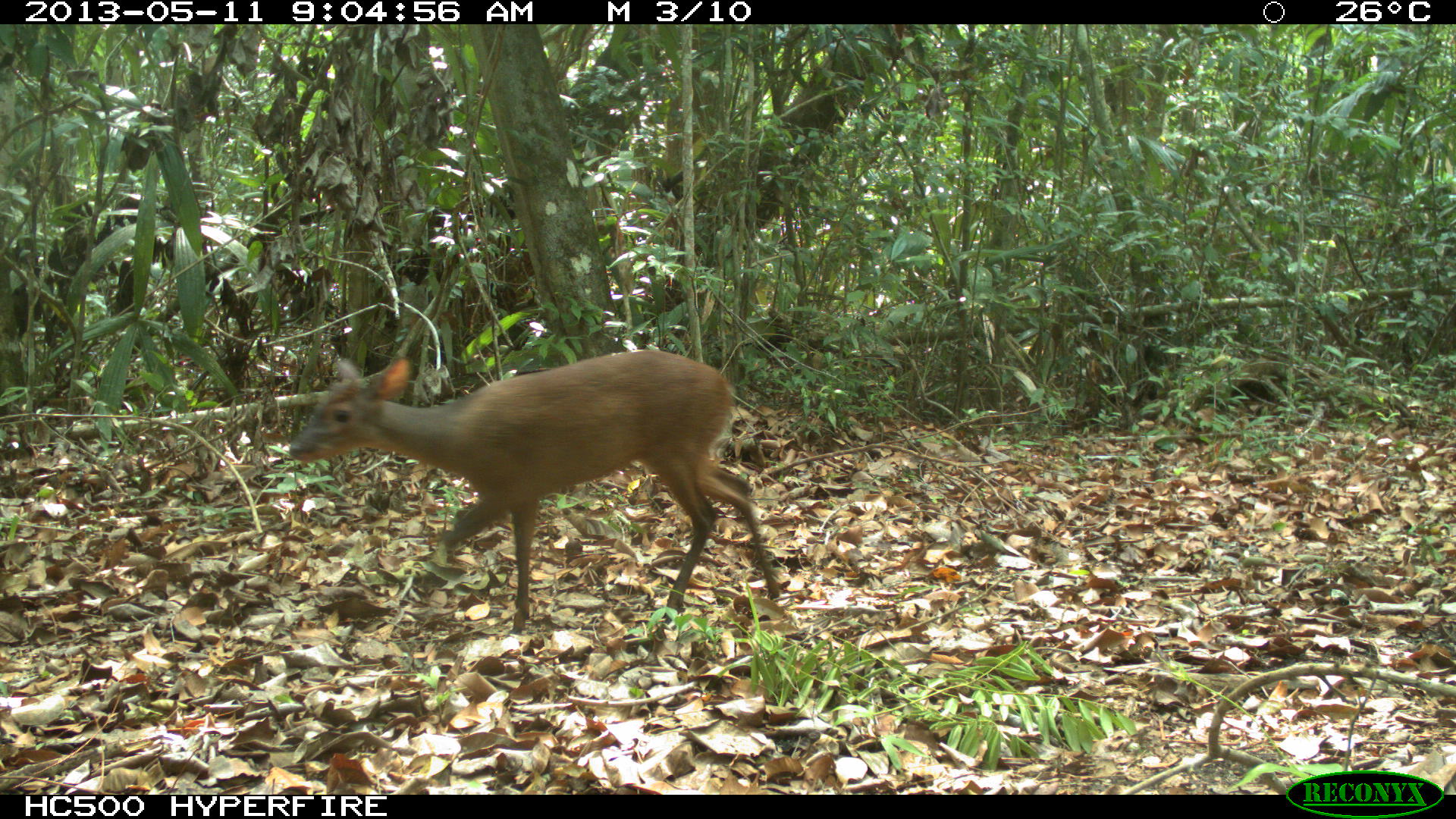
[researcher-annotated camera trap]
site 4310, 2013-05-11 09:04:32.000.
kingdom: Animalia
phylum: Chordata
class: Mammalia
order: Artiodactyla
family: Cervidae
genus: Mazama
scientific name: Mazama temama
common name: central american red brocket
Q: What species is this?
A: Mazama temama (central american red brocket).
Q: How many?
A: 1.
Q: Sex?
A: Male.